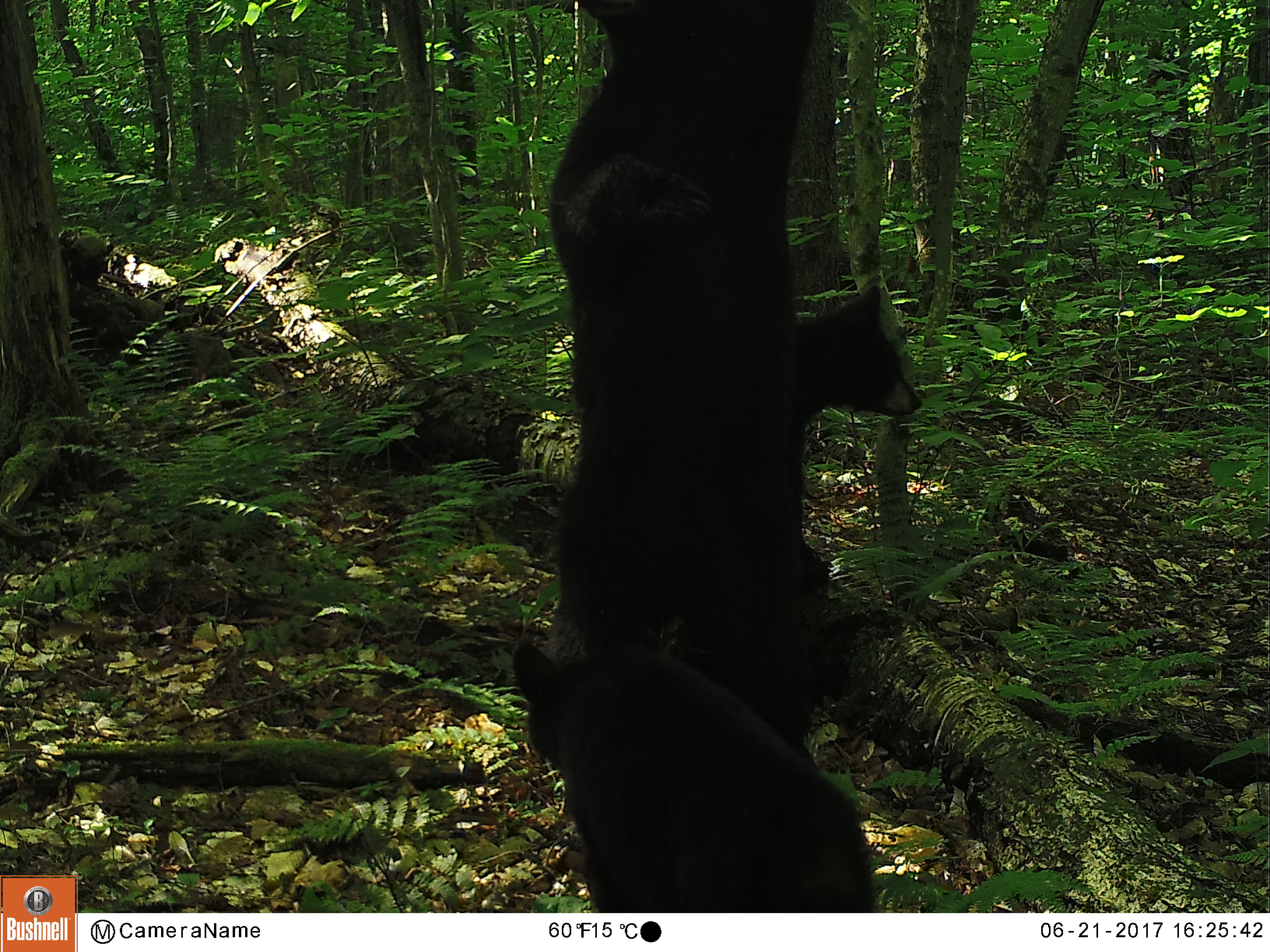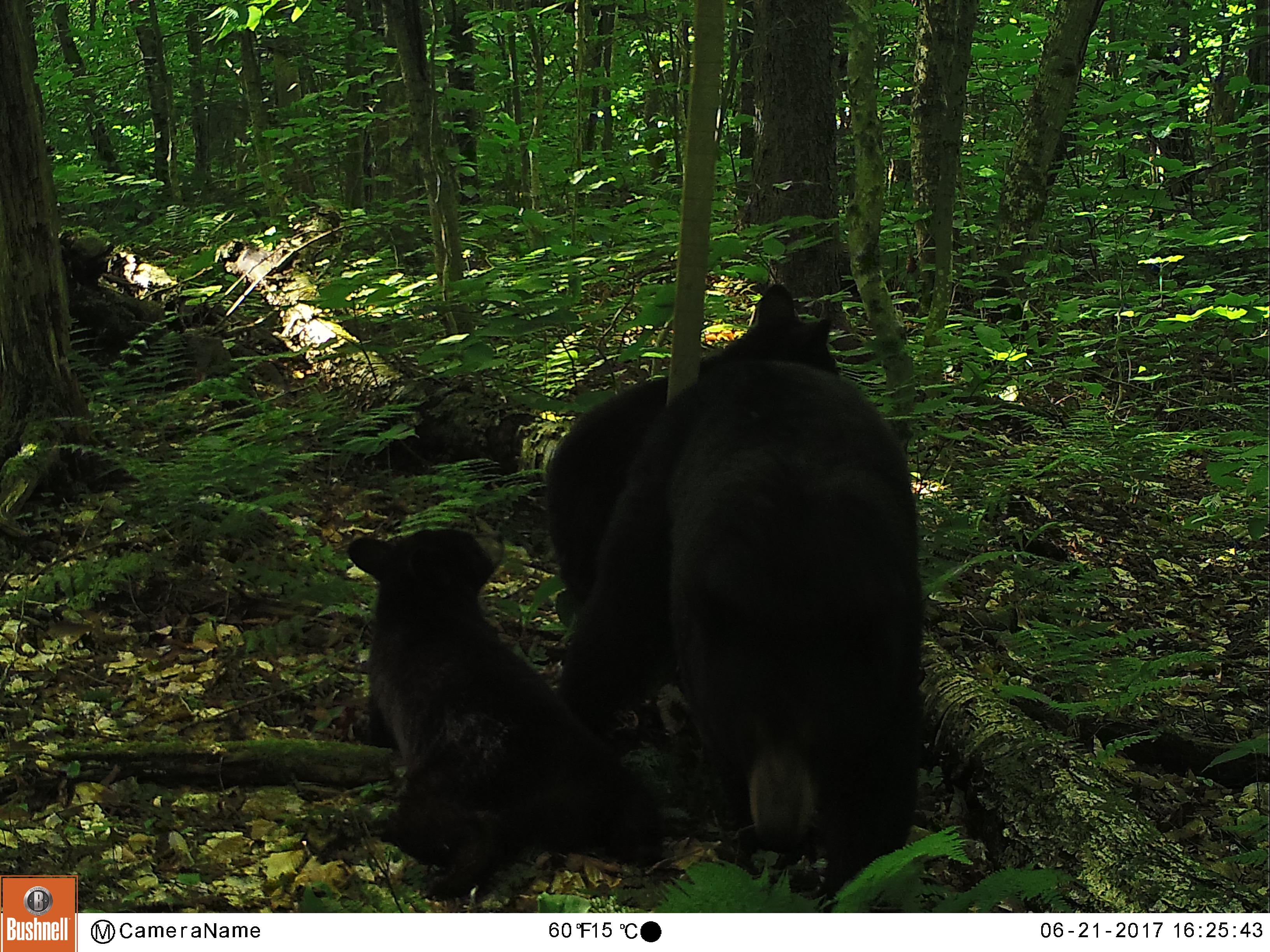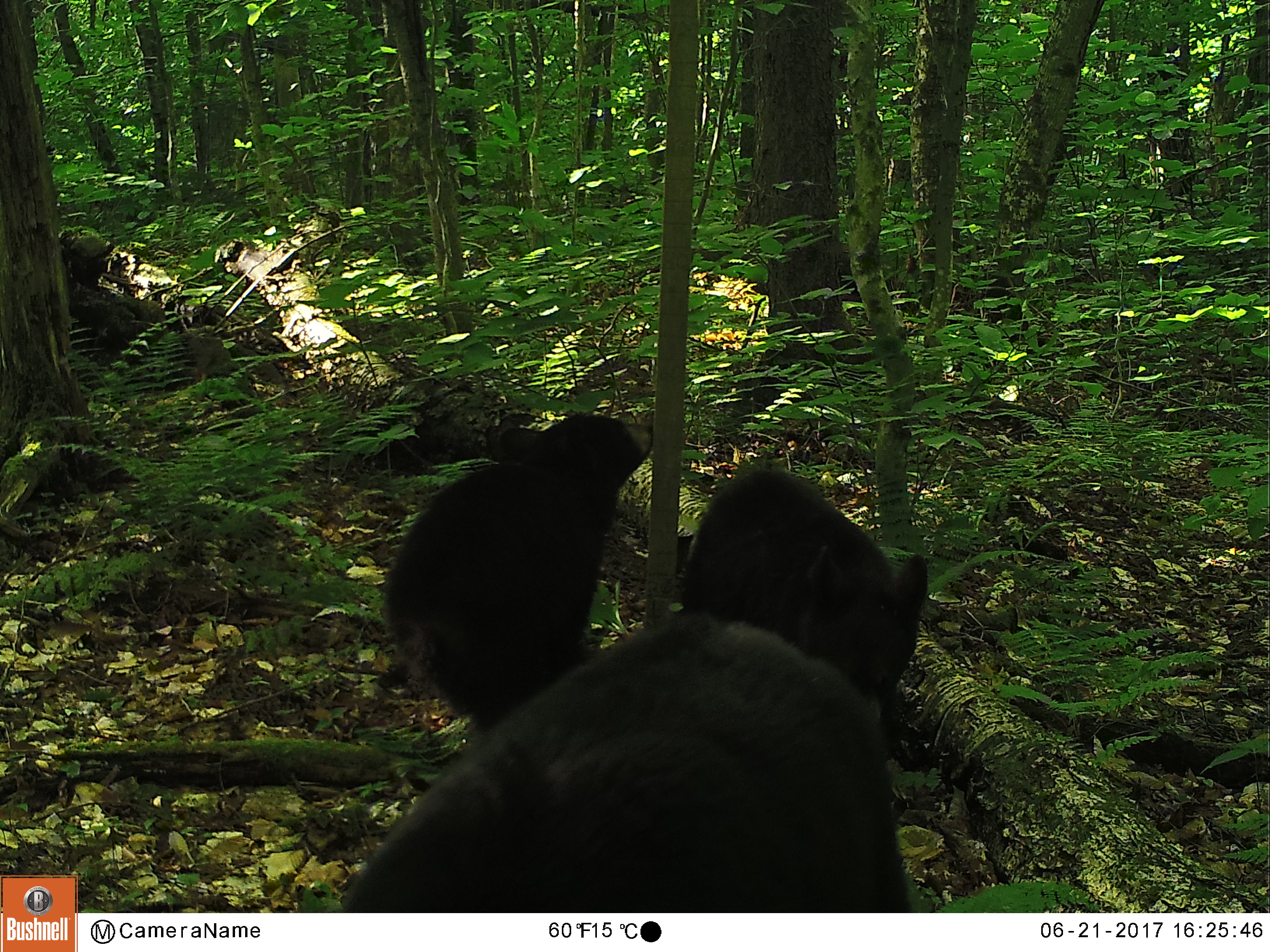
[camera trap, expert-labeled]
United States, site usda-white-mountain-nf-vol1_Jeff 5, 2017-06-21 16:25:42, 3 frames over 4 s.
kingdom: Animalia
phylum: Chordata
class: Mammalia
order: Carnivora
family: Ursidae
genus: Ursus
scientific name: Ursus americanus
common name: black bear